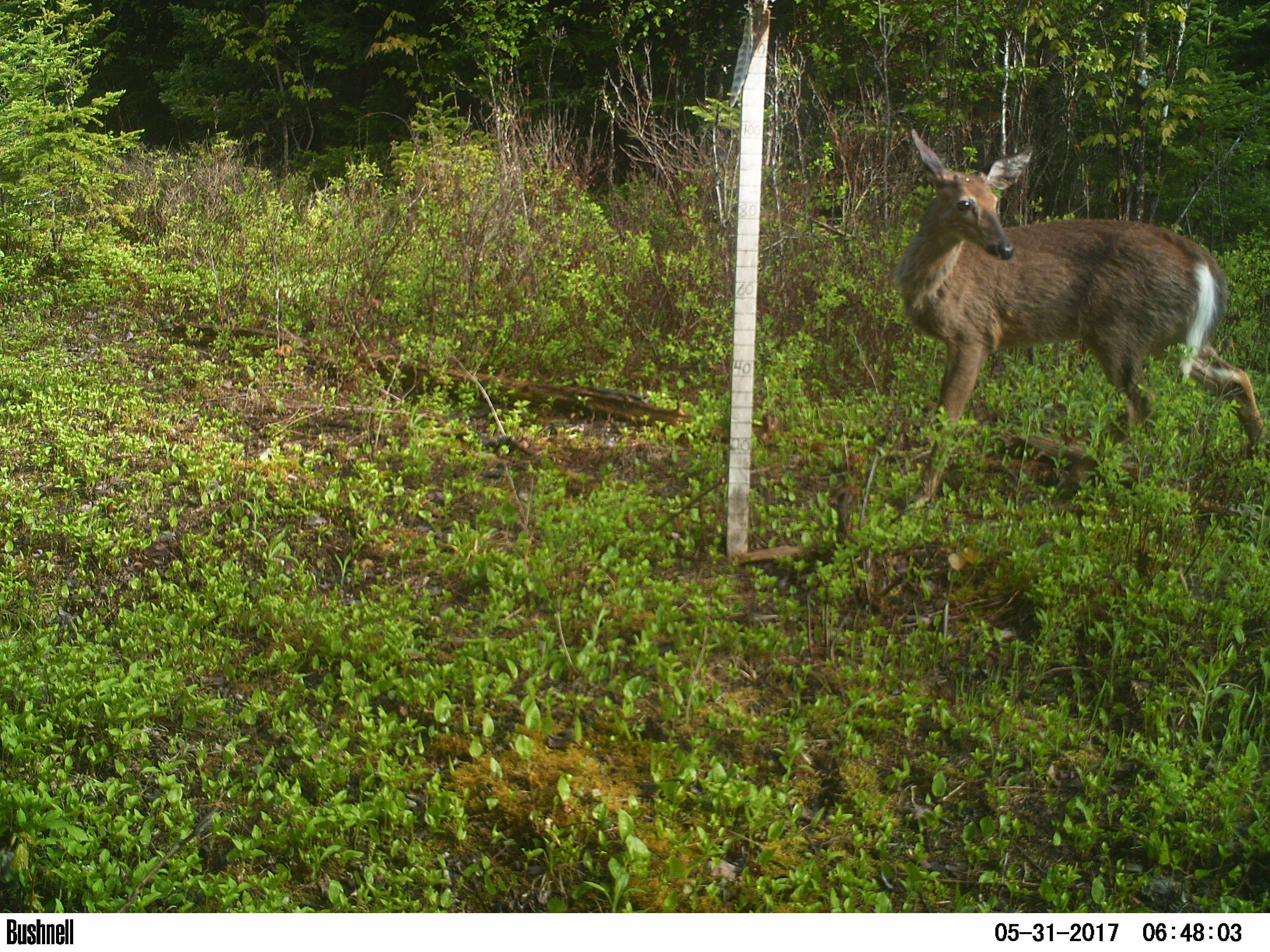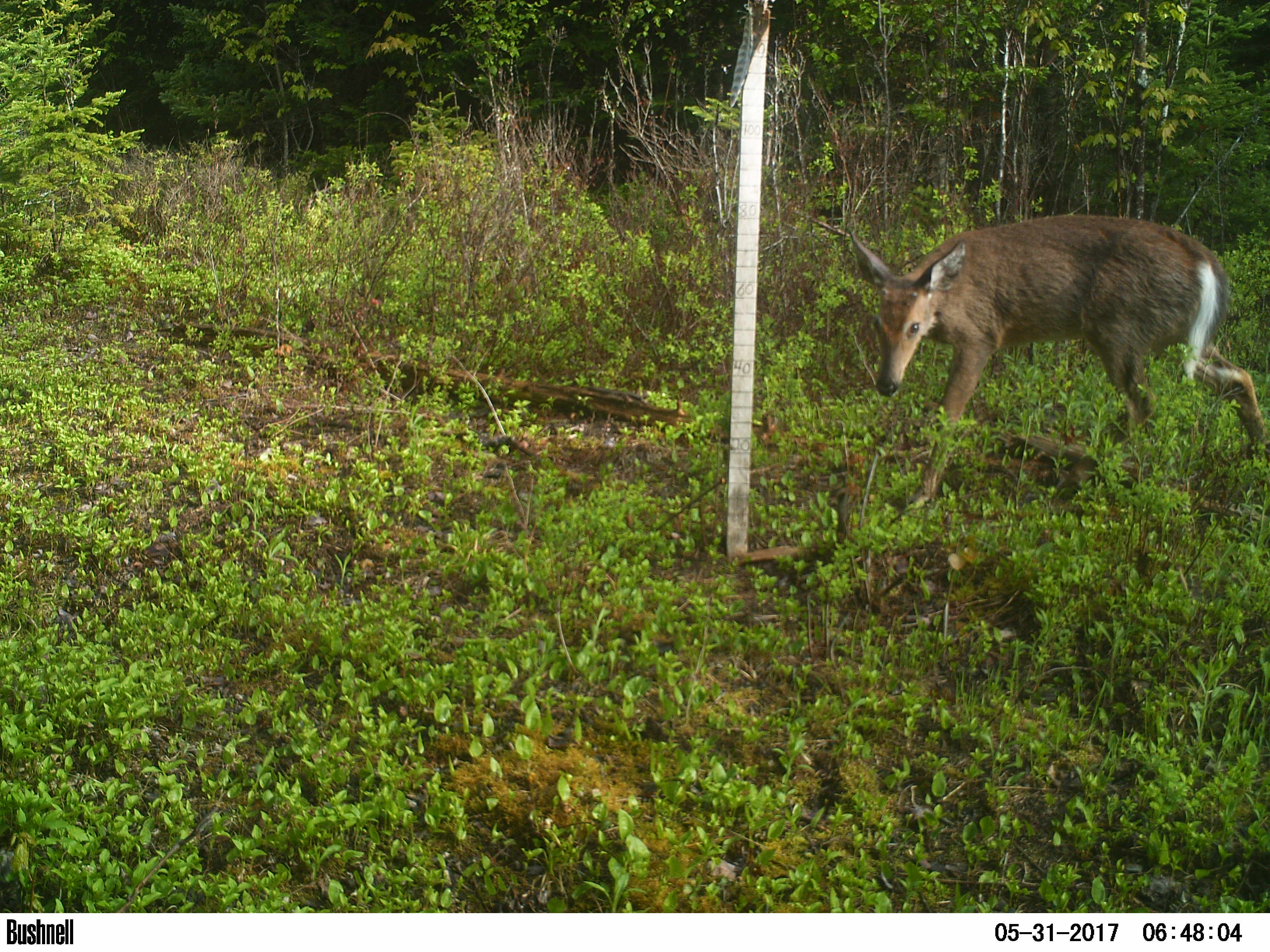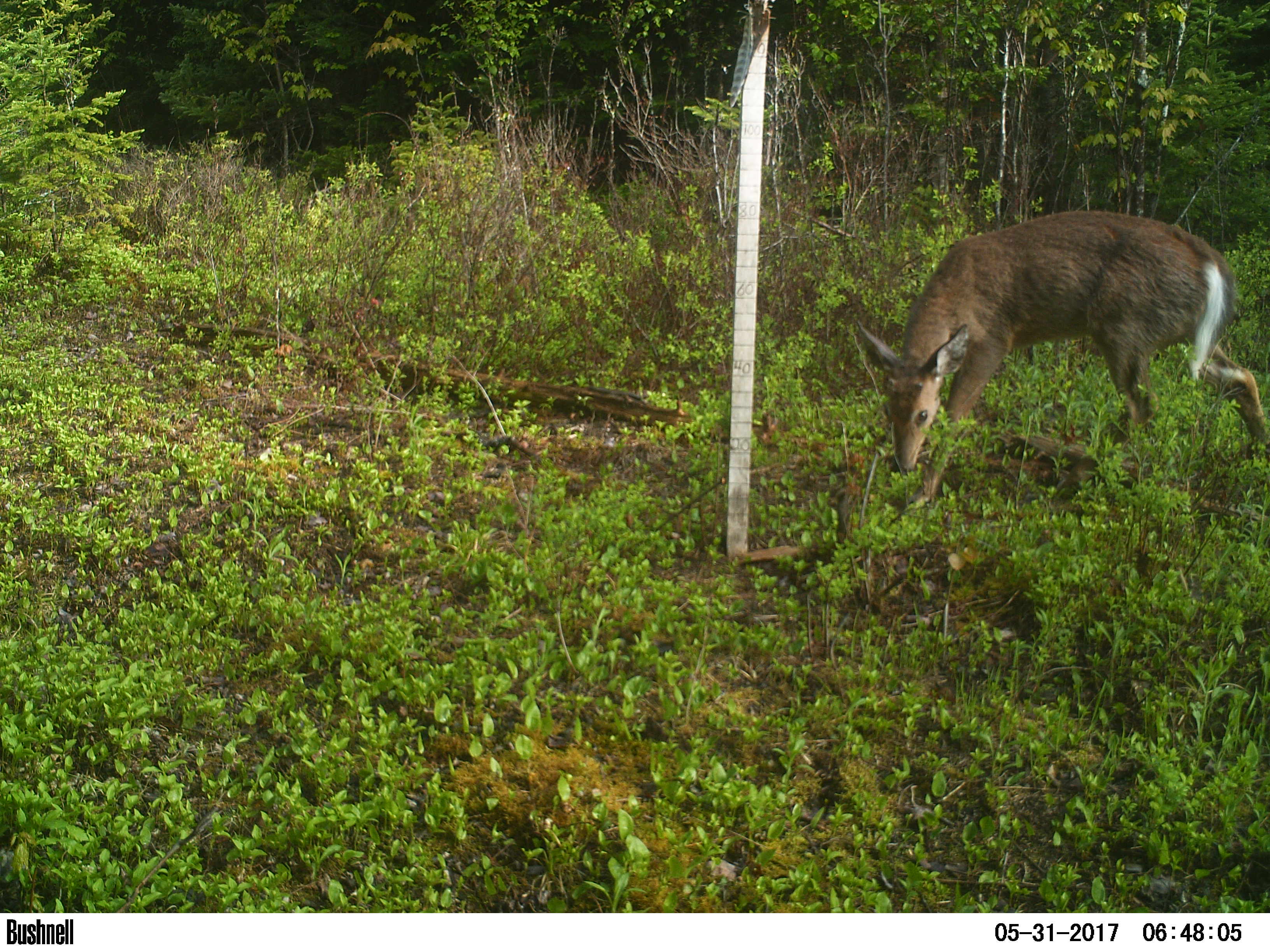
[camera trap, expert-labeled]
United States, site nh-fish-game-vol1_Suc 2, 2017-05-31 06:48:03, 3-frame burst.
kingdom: Animalia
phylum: Chordata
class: Mammalia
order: Artiodactyla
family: Cervidae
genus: Odocoileus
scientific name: Odocoileus virginianus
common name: white-tailed deer